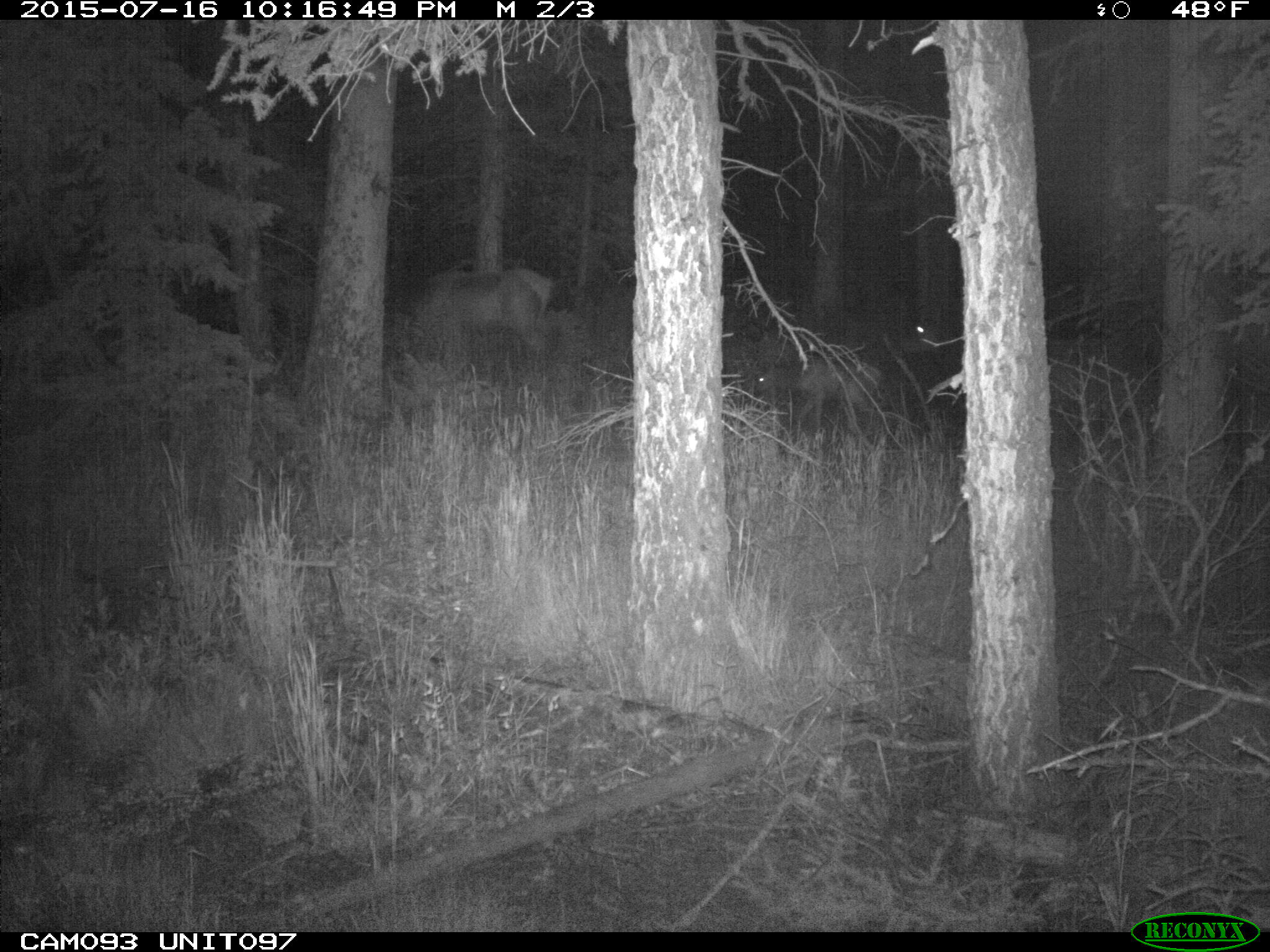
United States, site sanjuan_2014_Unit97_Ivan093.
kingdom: Animalia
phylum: Chordata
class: Mammalia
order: Artiodactyla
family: Cervidae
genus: Cervus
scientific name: Cervus elaphus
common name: red deer